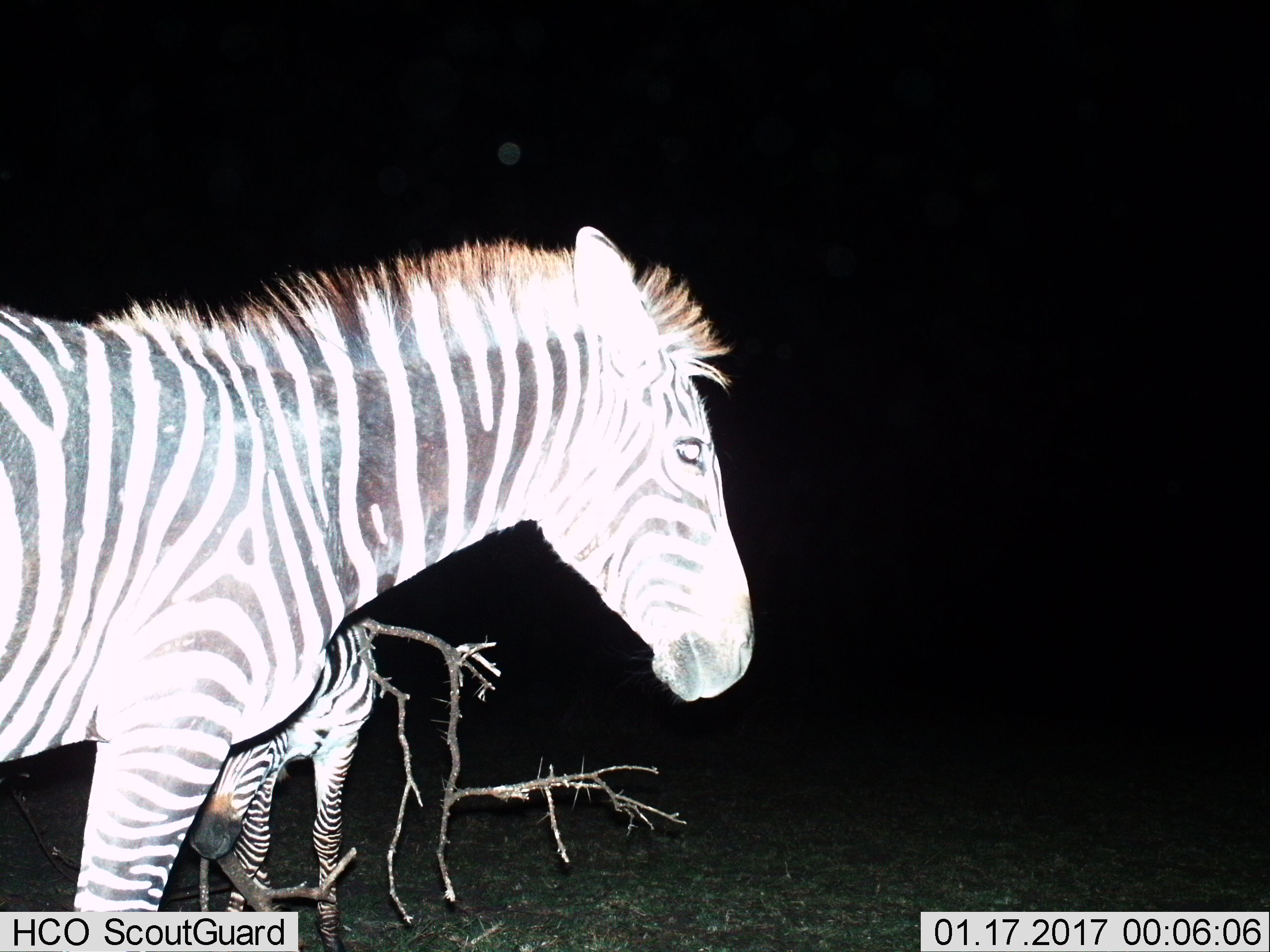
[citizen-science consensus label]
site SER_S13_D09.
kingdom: Animalia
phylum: Chordata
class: Mammalia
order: Perissodactyla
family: Equidae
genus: Equus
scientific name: Equus quagga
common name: plains zebra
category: zebraplains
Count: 2.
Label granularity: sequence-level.